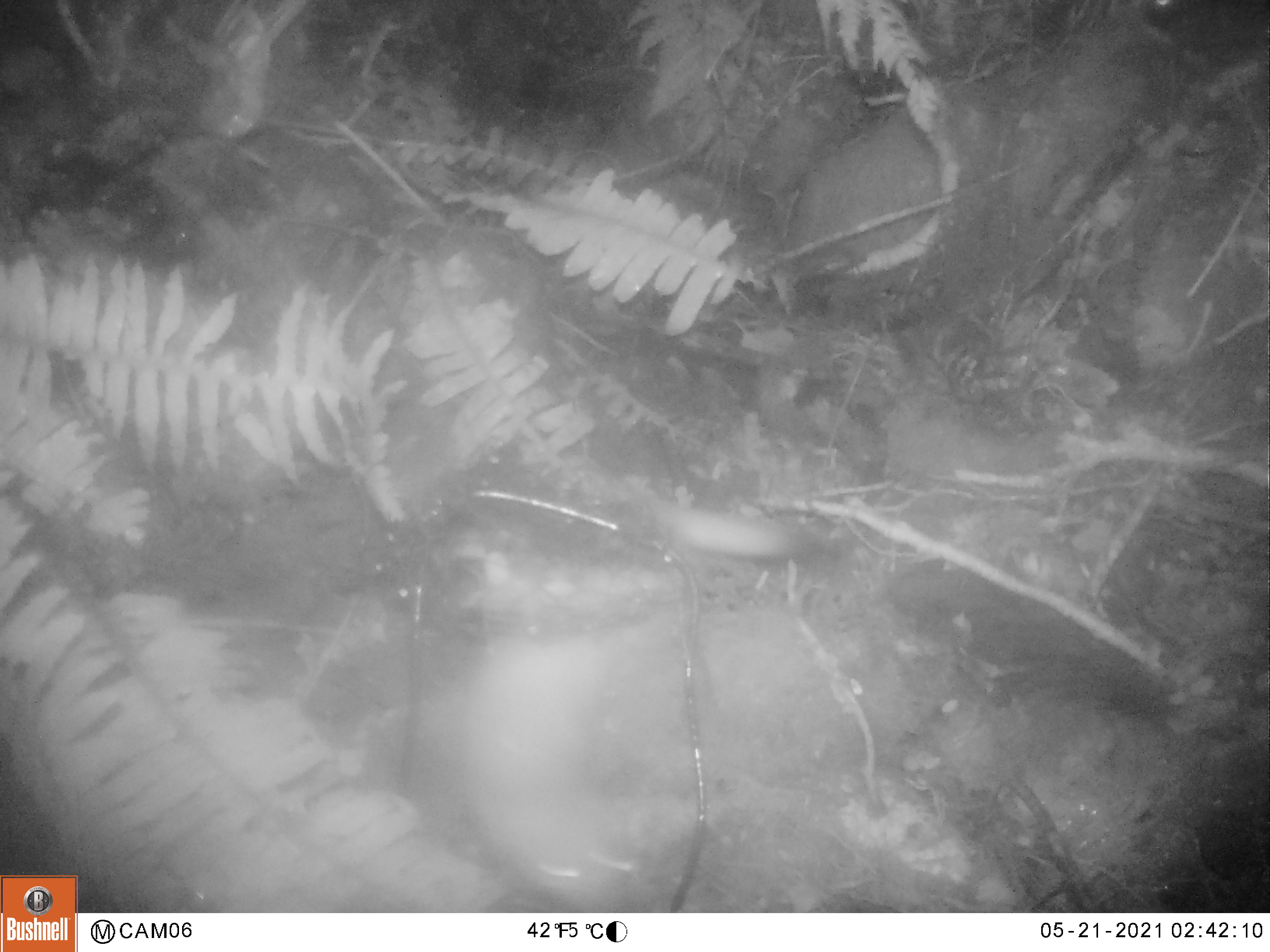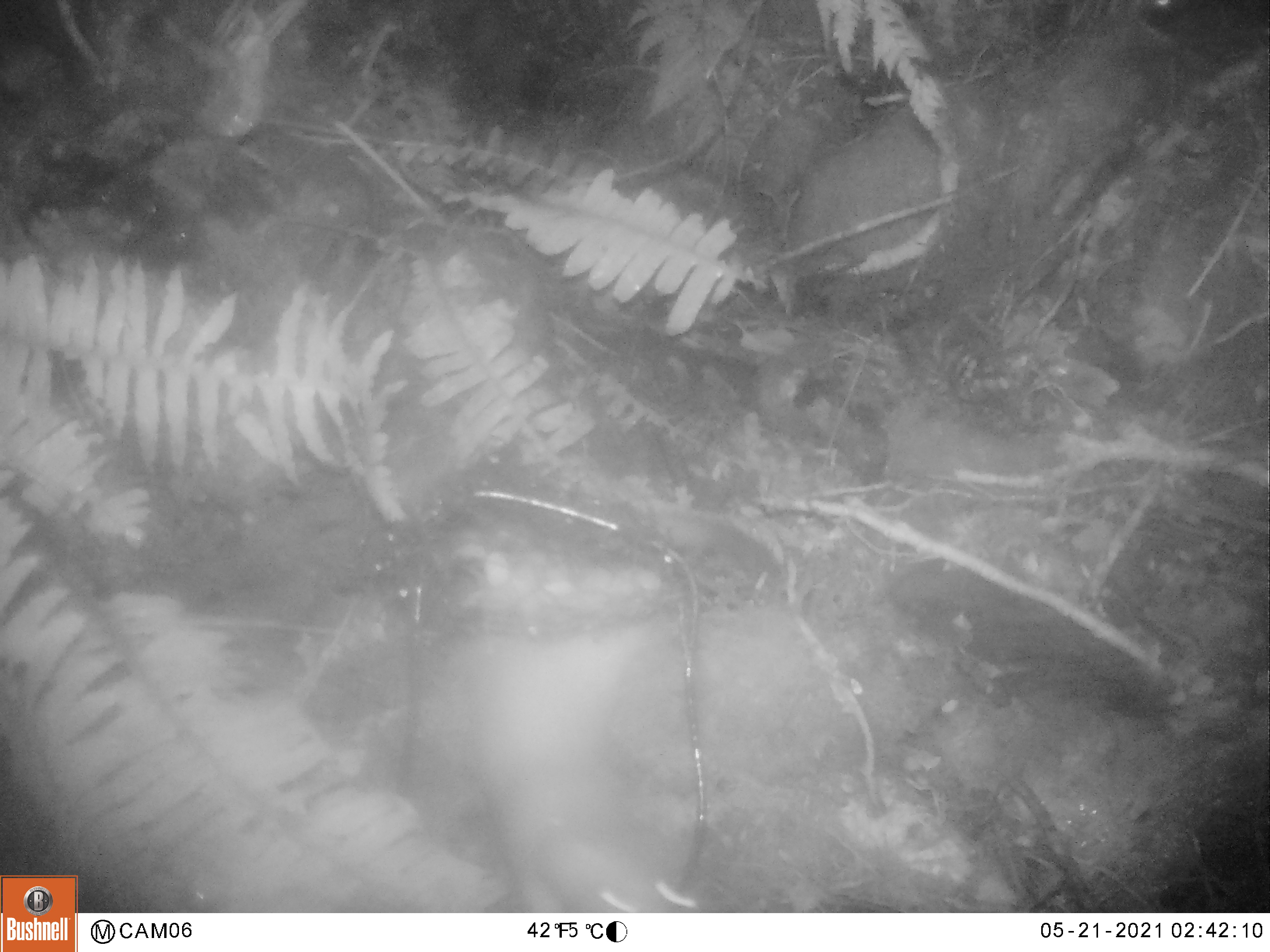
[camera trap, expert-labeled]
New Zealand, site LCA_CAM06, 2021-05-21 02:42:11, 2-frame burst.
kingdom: Animalia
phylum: Chordata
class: Mammalia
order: Carnivora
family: Mustelidae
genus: Mustela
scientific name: Mustela erminea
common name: stoat